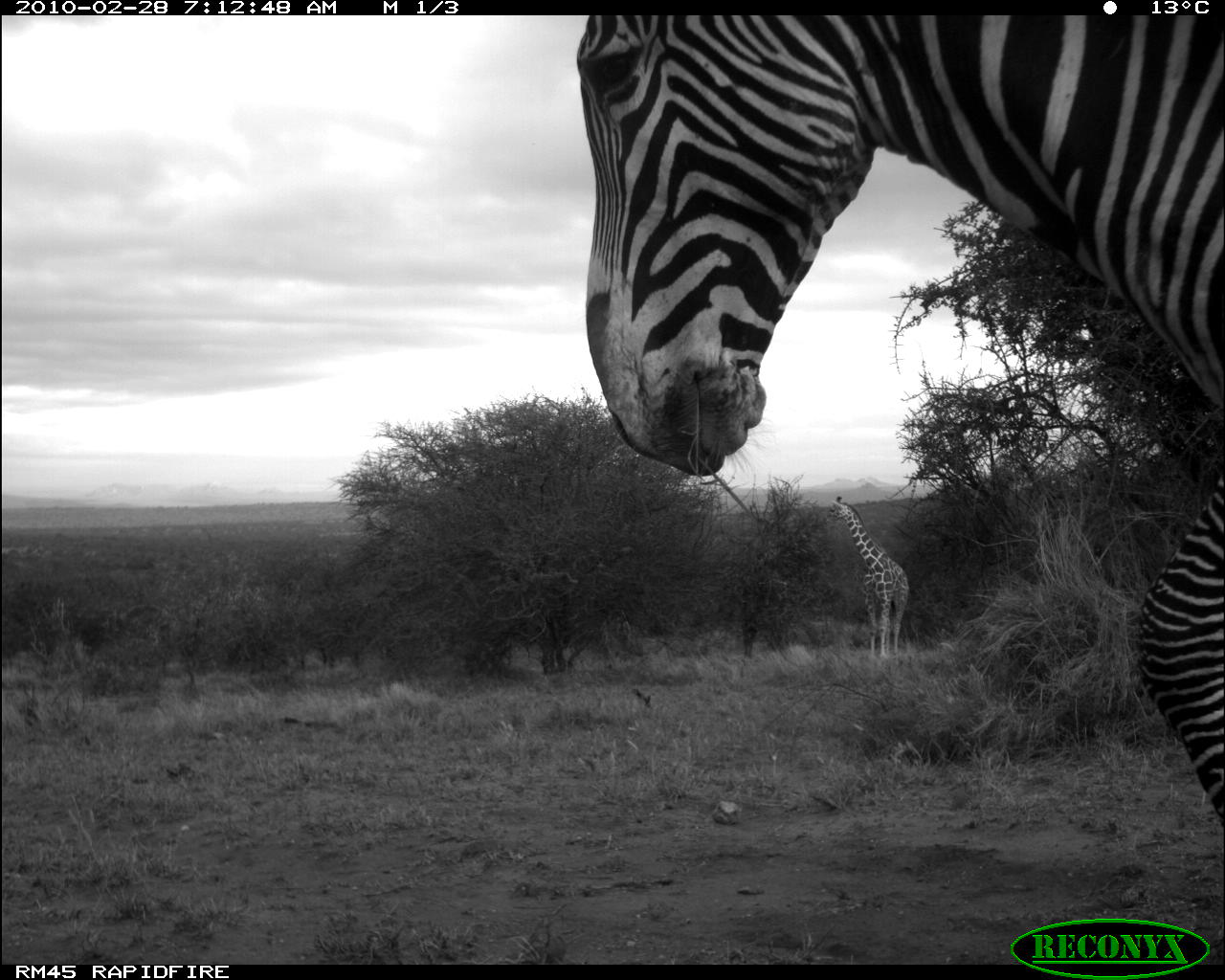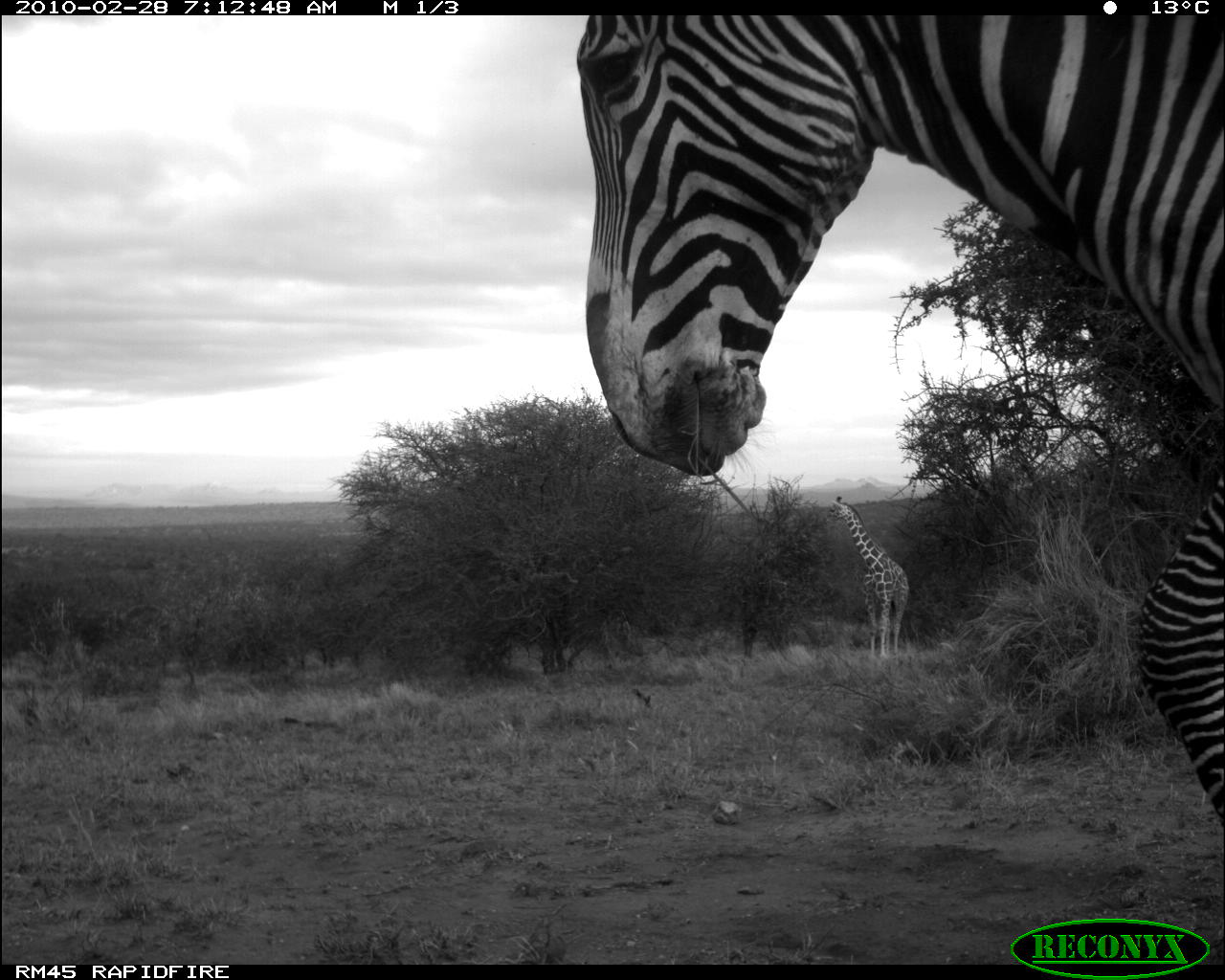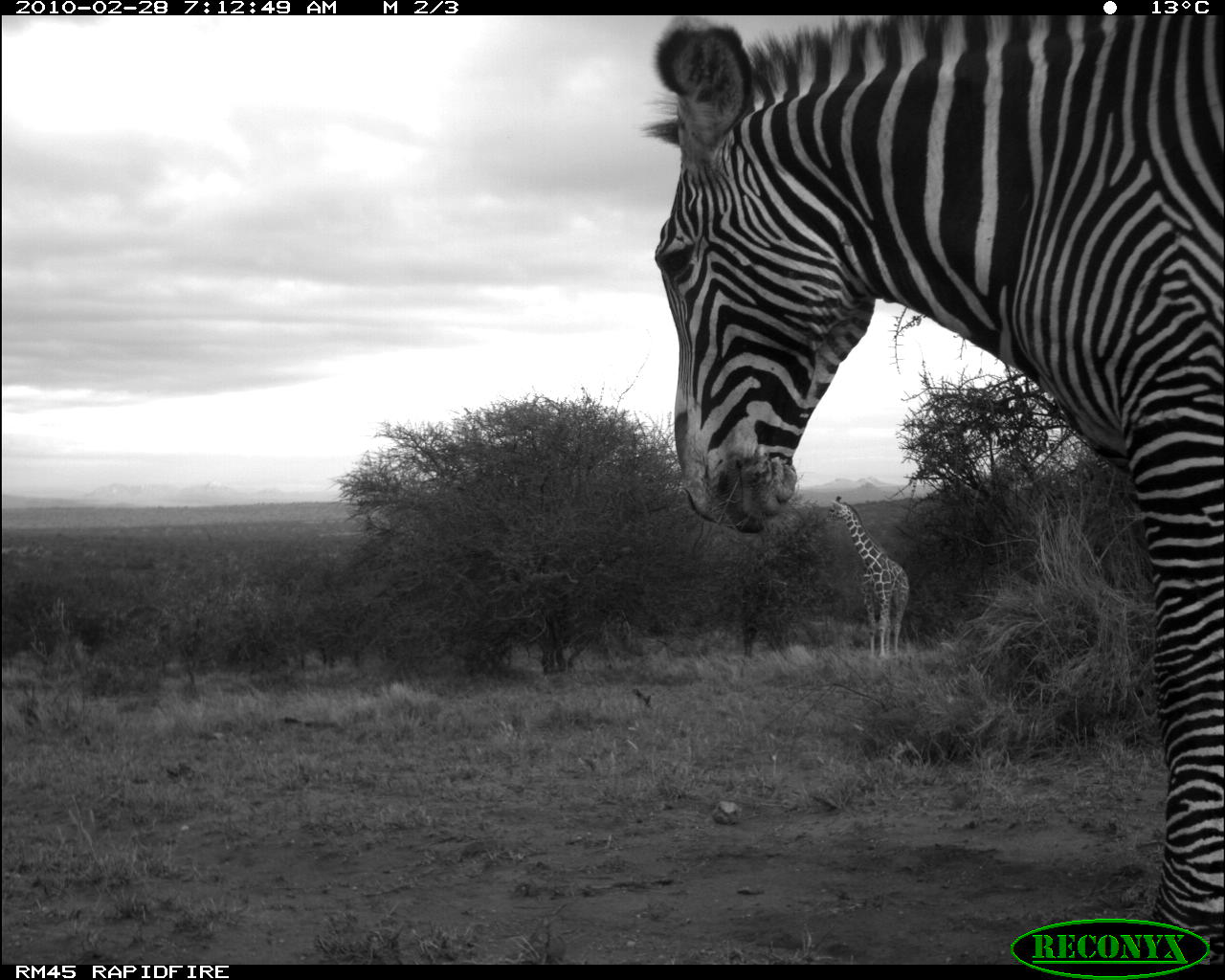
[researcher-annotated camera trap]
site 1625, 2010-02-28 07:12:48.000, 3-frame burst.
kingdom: Animalia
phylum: Chordata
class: Mammalia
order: Artiodactyla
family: Giraffidae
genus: Giraffa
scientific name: Giraffa camelopardalis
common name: giraffe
Giraffa camelopardalis (giraffe), count 1.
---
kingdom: Animalia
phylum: Chordata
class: Mammalia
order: Perissodactyla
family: Equidae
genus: Equus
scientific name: Equus grevyi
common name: grévy's zebra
Equus grevyi (grévy's zebra), count 1.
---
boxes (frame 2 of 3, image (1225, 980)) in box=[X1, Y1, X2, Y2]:
equus grevyi: box=[569, 14, 1225, 832]; box=[824, 495, 910, 660]